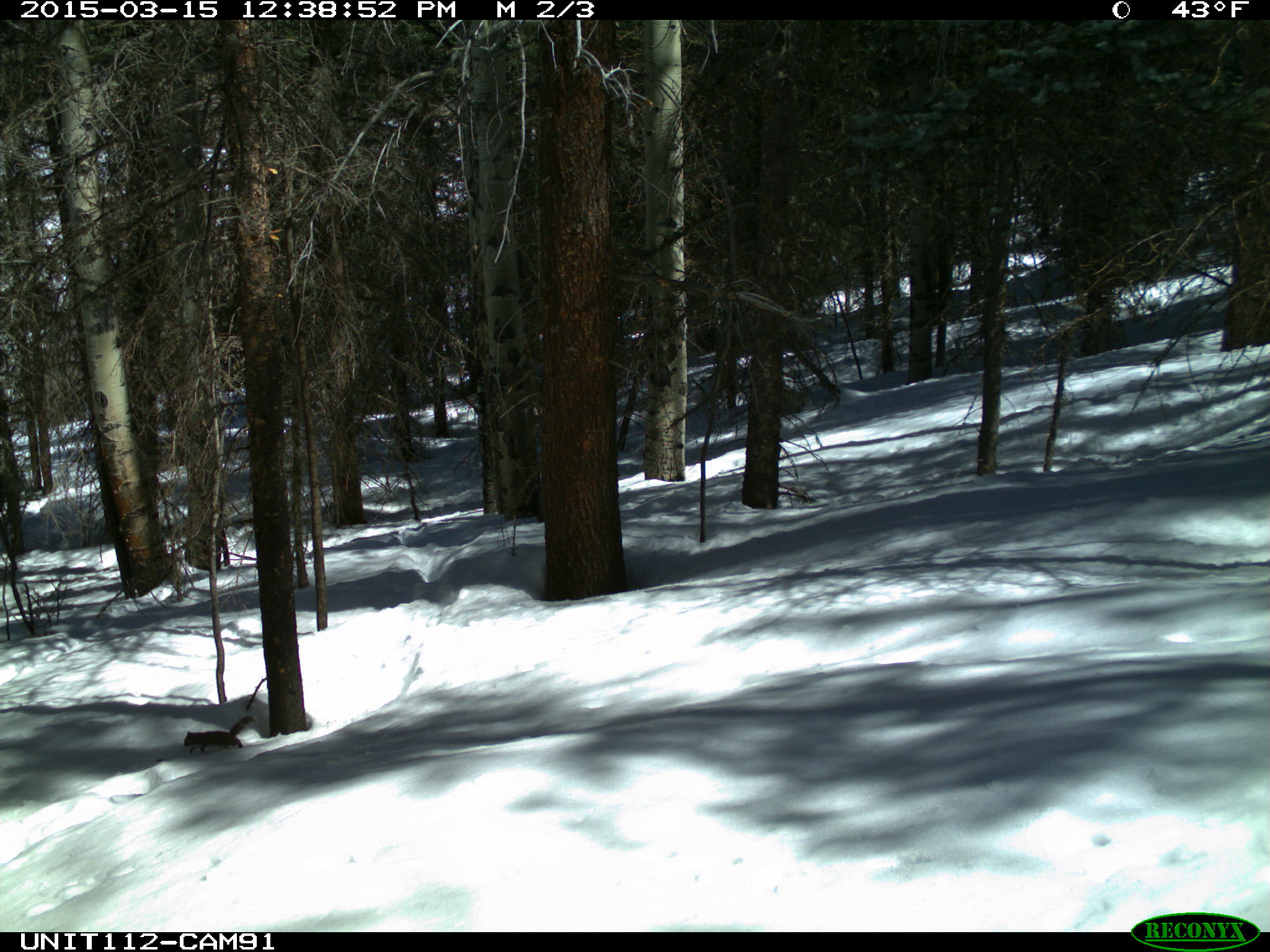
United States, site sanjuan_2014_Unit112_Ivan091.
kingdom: Animalia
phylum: Chordata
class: Mammalia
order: Rodentia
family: Sciuridae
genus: Tamiasciurus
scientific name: Tamiasciurus hudsonicus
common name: american red squirrel